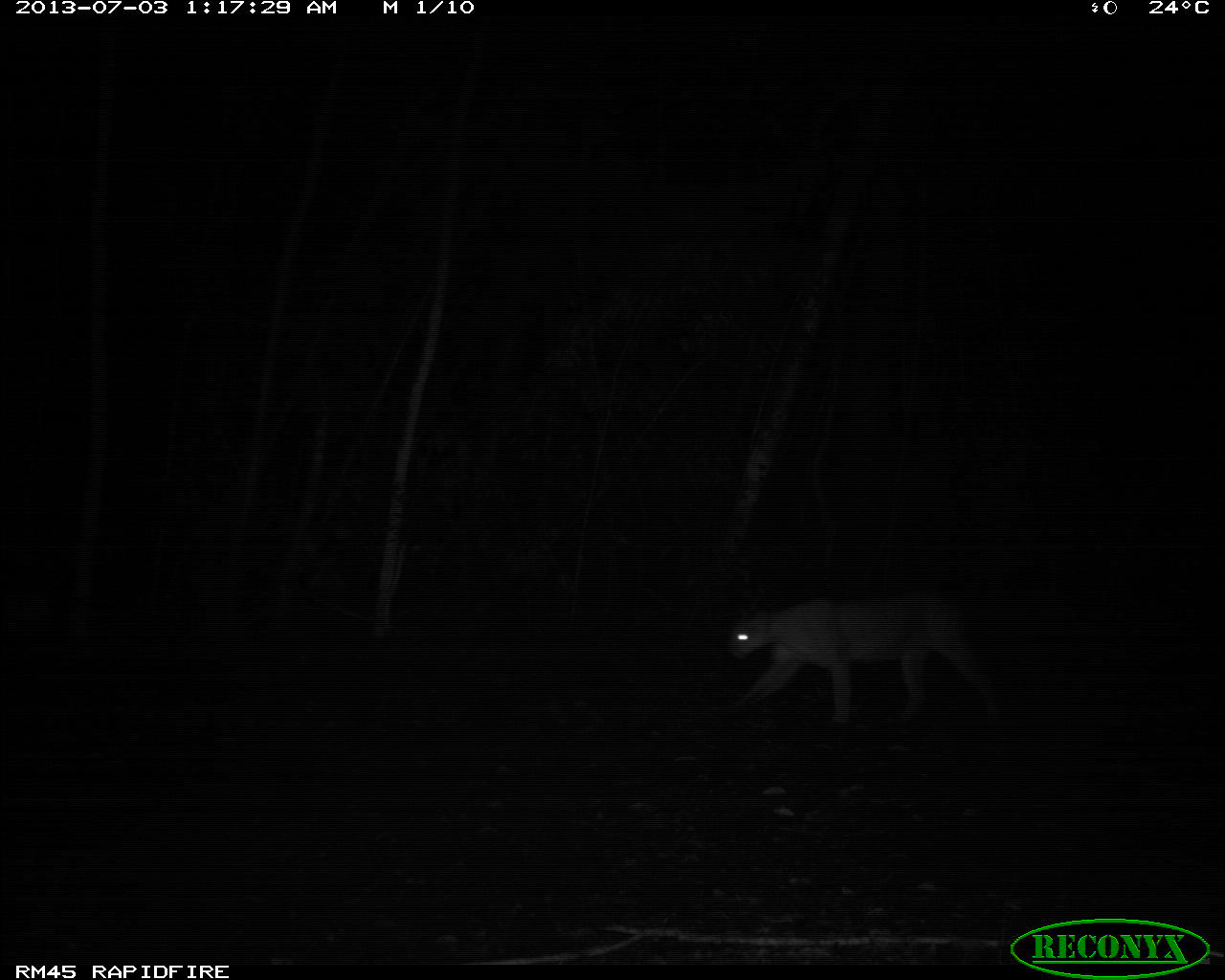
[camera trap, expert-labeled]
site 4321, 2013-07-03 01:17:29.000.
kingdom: Animalia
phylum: Chordata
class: Mammalia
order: Carnivora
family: Felidae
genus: Puma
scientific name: Puma concolor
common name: mountain lion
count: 1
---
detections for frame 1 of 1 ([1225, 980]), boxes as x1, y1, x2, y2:
puma concolor: 696, 590, 1001, 726